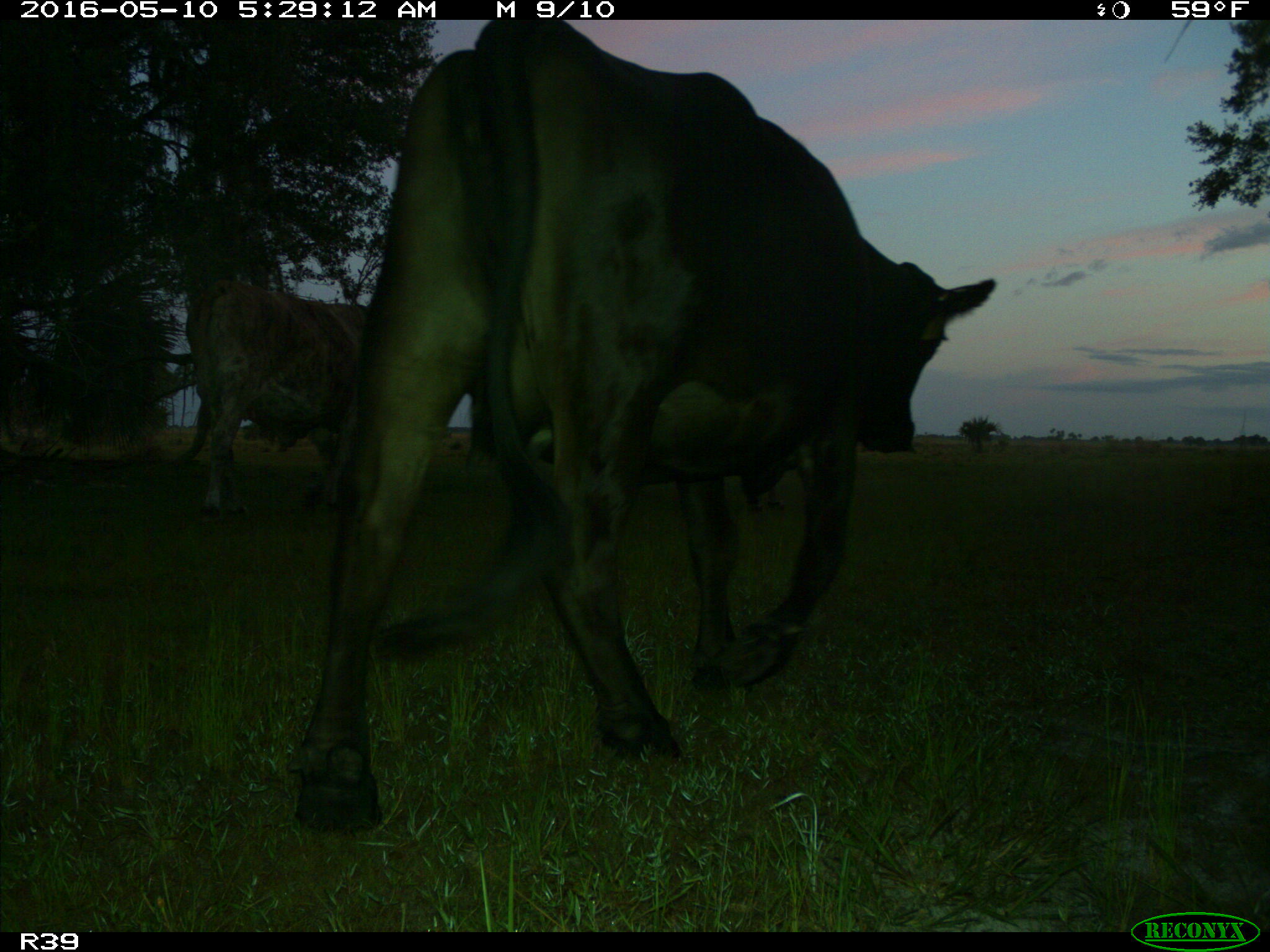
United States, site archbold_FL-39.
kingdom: Animalia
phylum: Chordata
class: Mammalia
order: Artiodactyla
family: Bovidae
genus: Bos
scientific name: Bos taurus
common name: domestic cow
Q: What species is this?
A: Bos taurus (domestic cow).